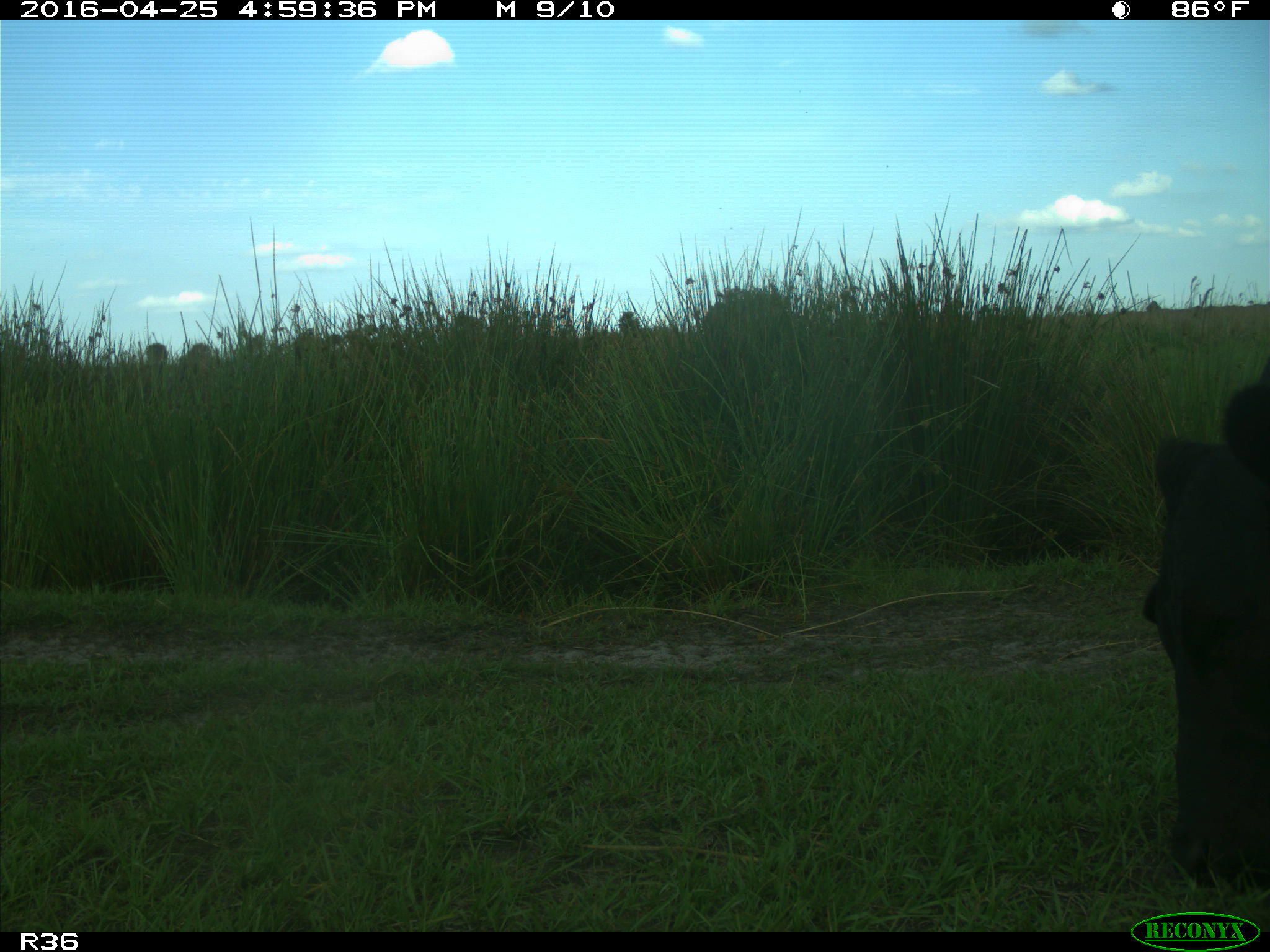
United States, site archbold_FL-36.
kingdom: Animalia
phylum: Chordata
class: Mammalia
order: Artiodactyla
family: Bovidae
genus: Bos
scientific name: Bos taurus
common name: domestic cow